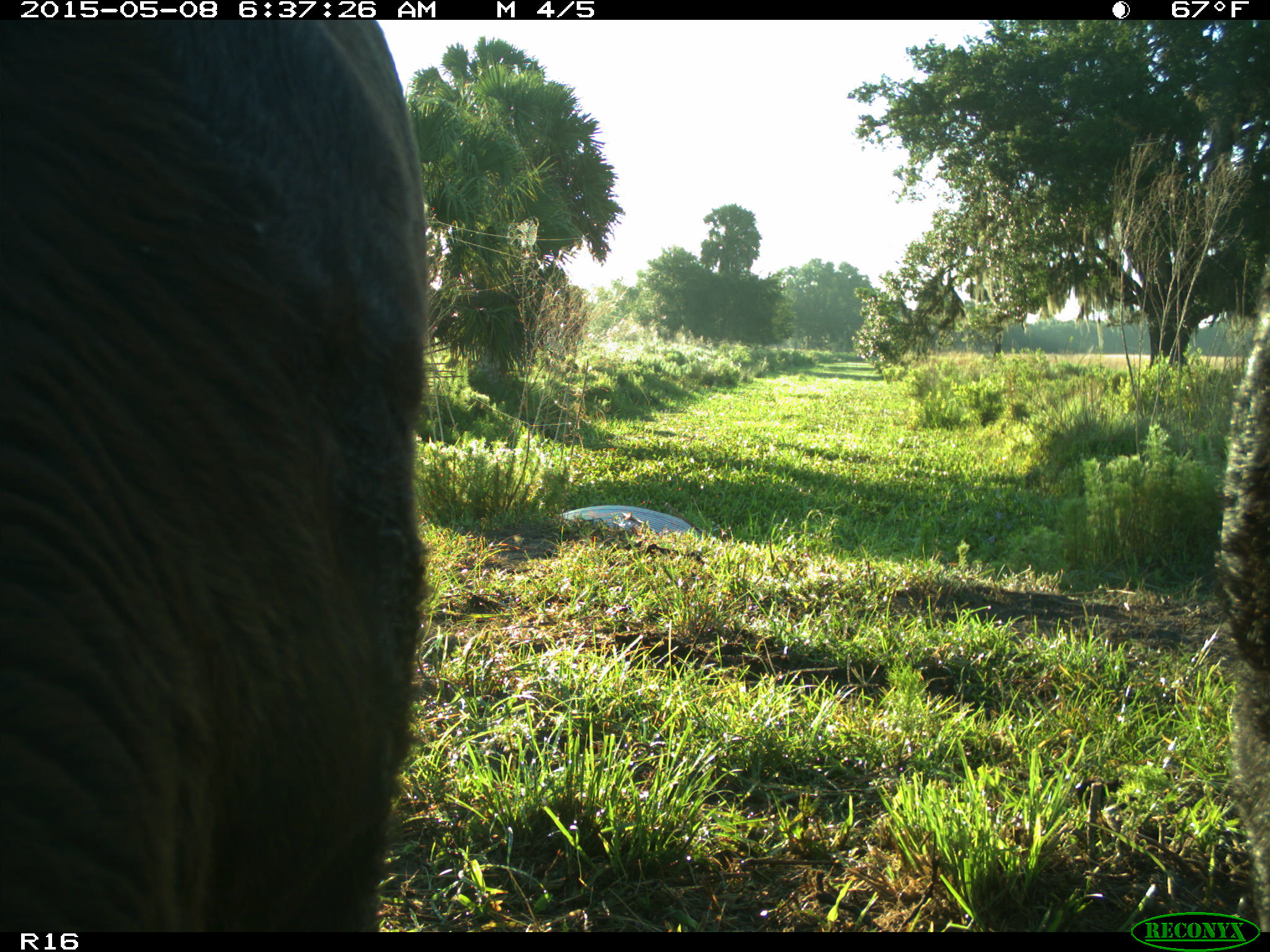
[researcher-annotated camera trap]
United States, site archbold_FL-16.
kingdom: Animalia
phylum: Chordata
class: Mammalia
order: Artiodactyla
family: Bovidae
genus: Bos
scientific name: Bos taurus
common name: domestic cow